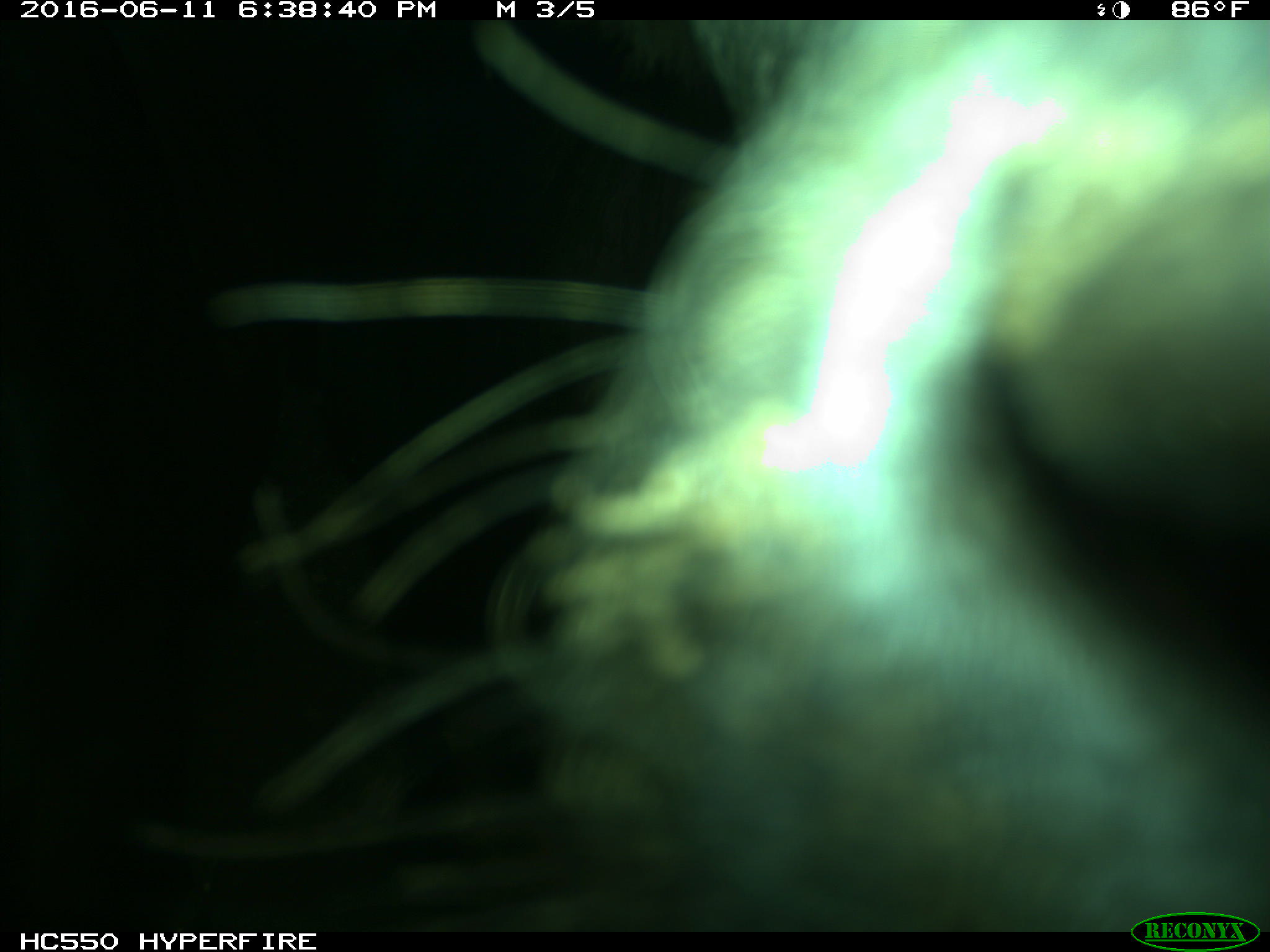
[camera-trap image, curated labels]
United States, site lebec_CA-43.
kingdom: Animalia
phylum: Chordata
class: Mammalia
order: Artiodactyla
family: Bovidae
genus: Bos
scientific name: Bos taurus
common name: domestic cow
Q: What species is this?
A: Bos taurus (domestic cow).